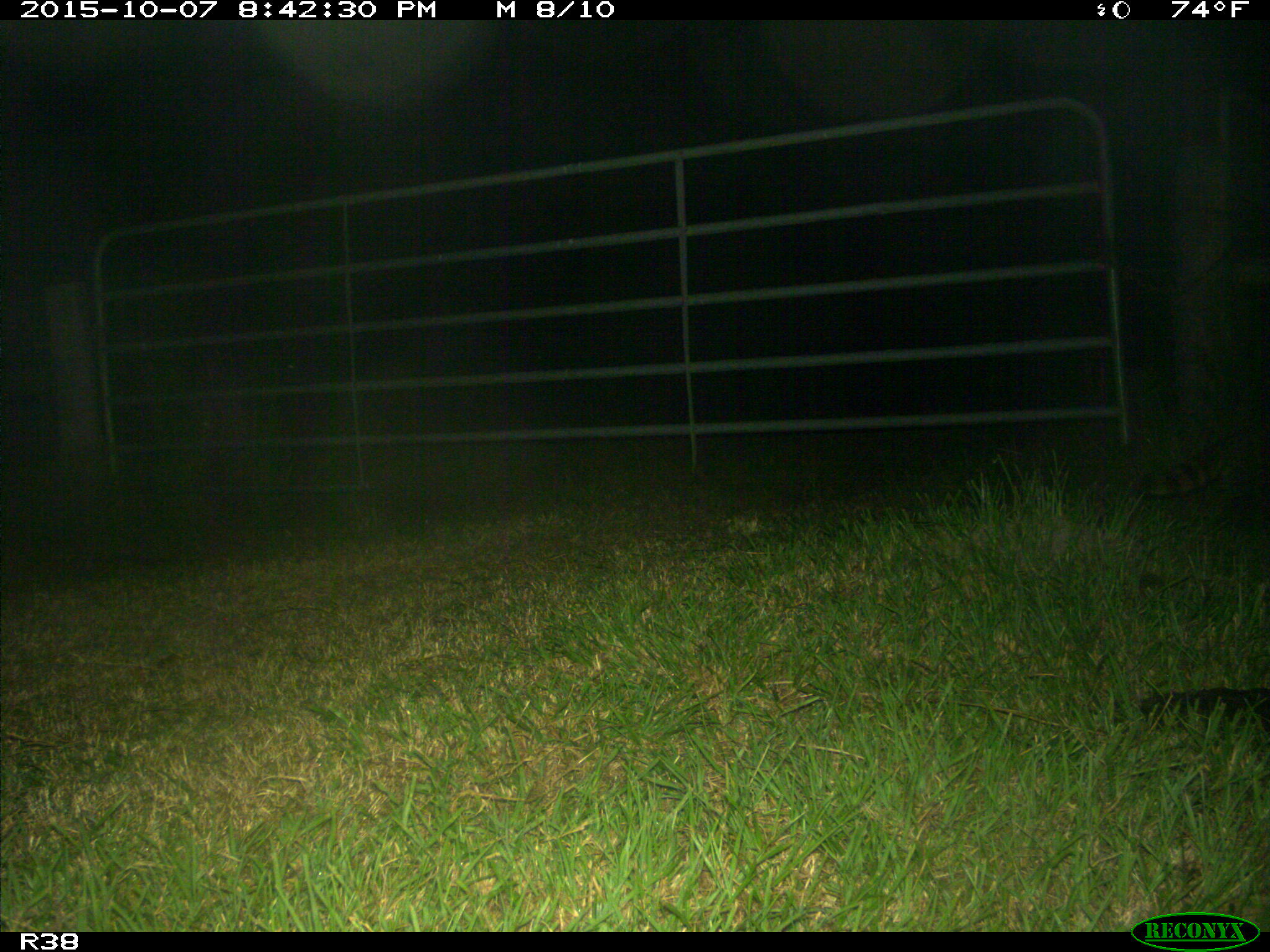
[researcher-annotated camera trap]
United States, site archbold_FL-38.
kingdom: Animalia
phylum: Chordata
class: Mammalia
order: Carnivora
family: Procyonidae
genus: Procyon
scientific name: Procyon lotor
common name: common raccoon